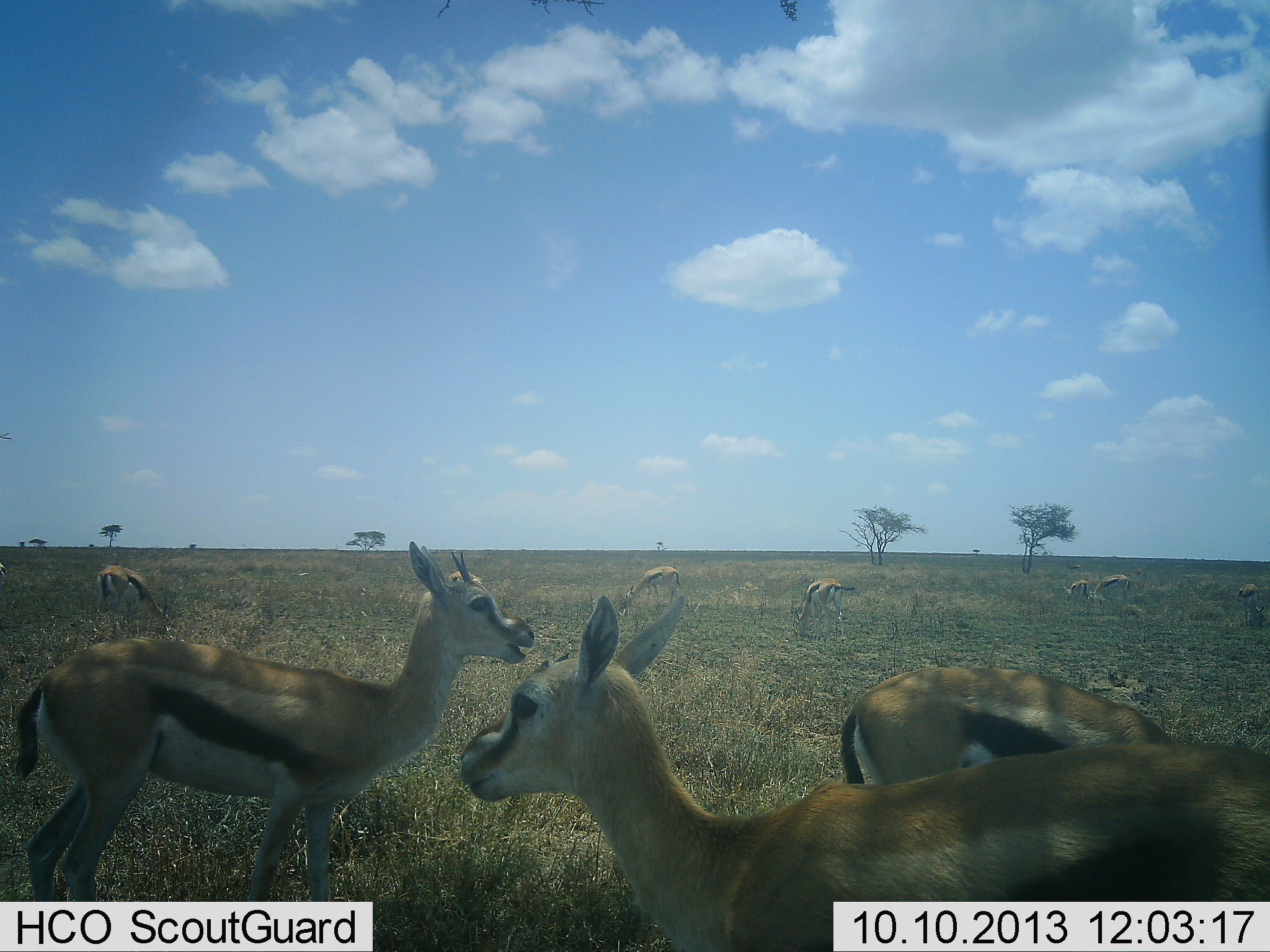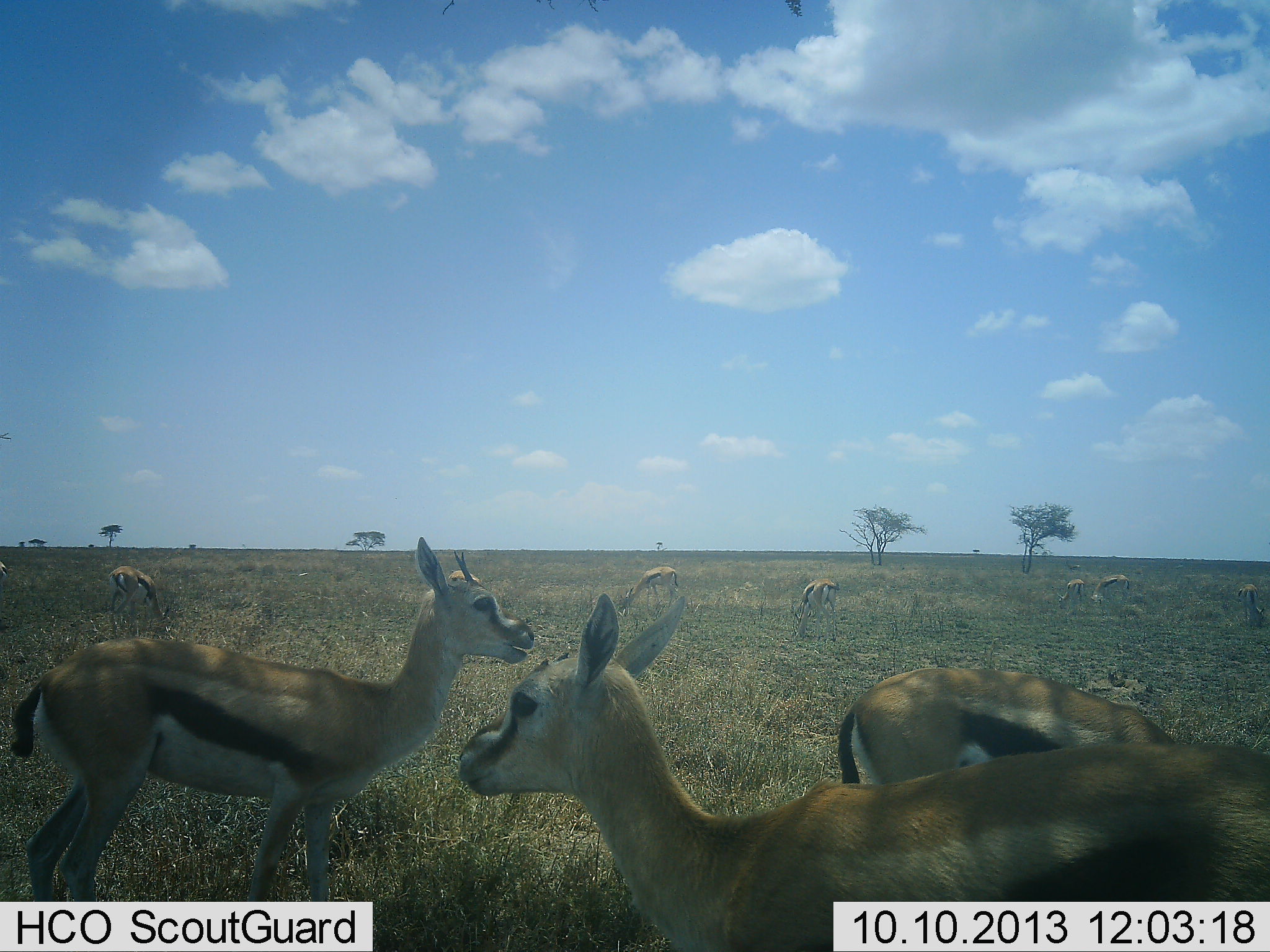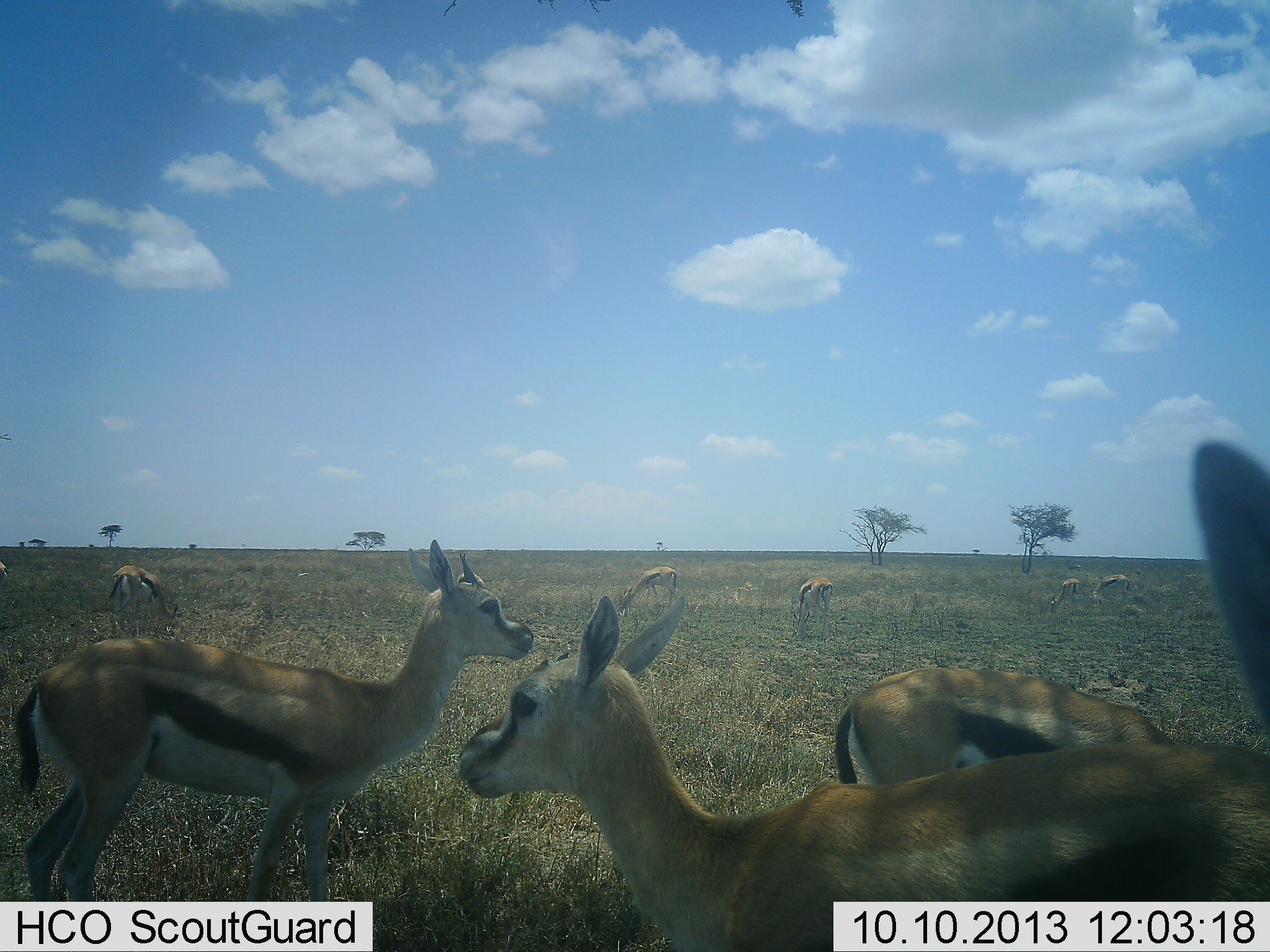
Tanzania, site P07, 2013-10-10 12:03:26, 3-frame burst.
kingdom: Animalia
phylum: Chordata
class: Mammalia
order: Artiodactyla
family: Bovidae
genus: Eudorcas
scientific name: Eudorcas thomsonii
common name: thomson's gazelle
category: gazellethomsons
Gazellethomsons (thomson's gazelle) (Eudorcas thomsonii), count 10. Behavior (volunteer vote fractions): standing 85%, resting 9%, moving 18%, interacting 9%. Young present (vote fraction): 6%. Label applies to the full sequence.